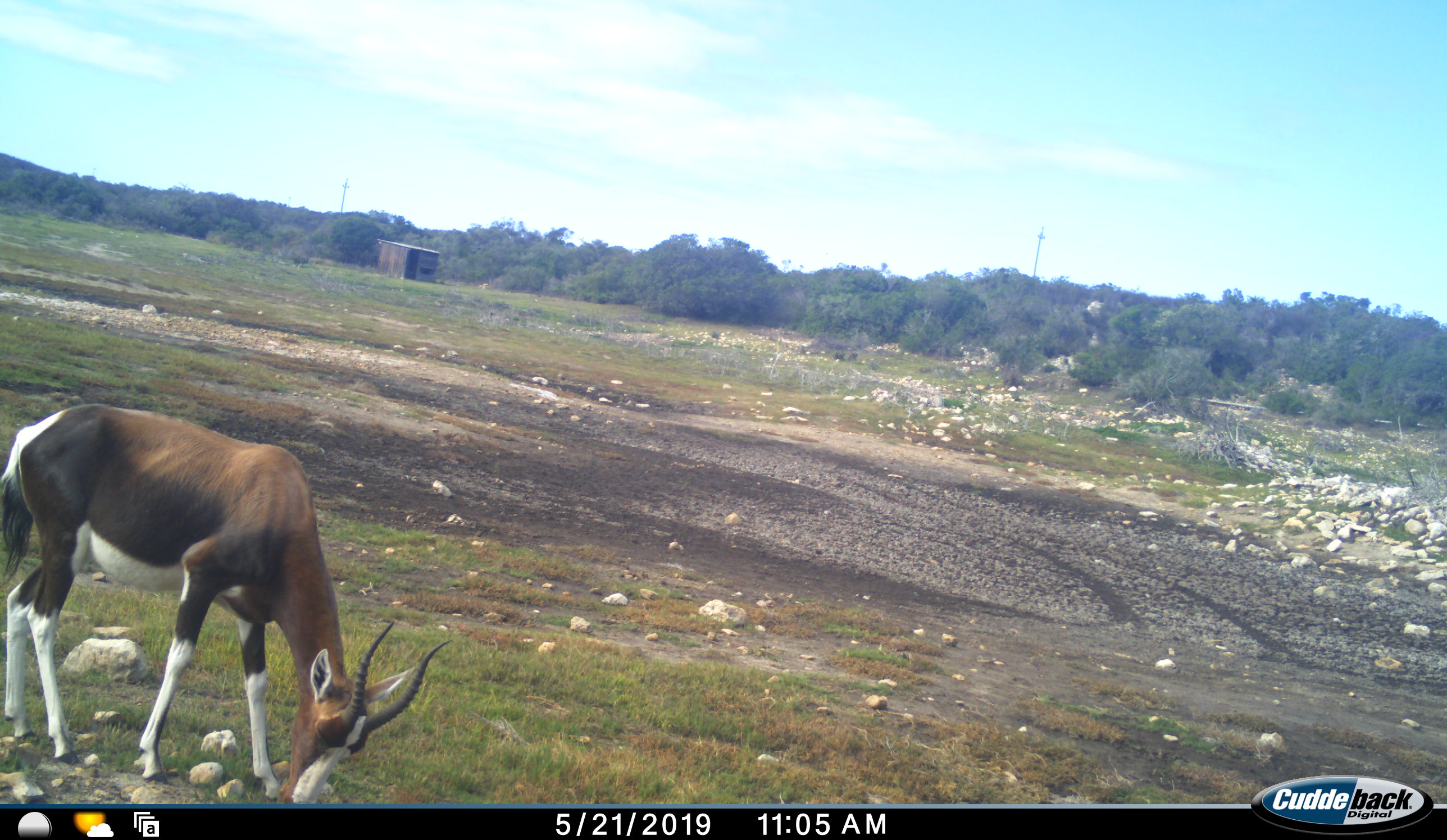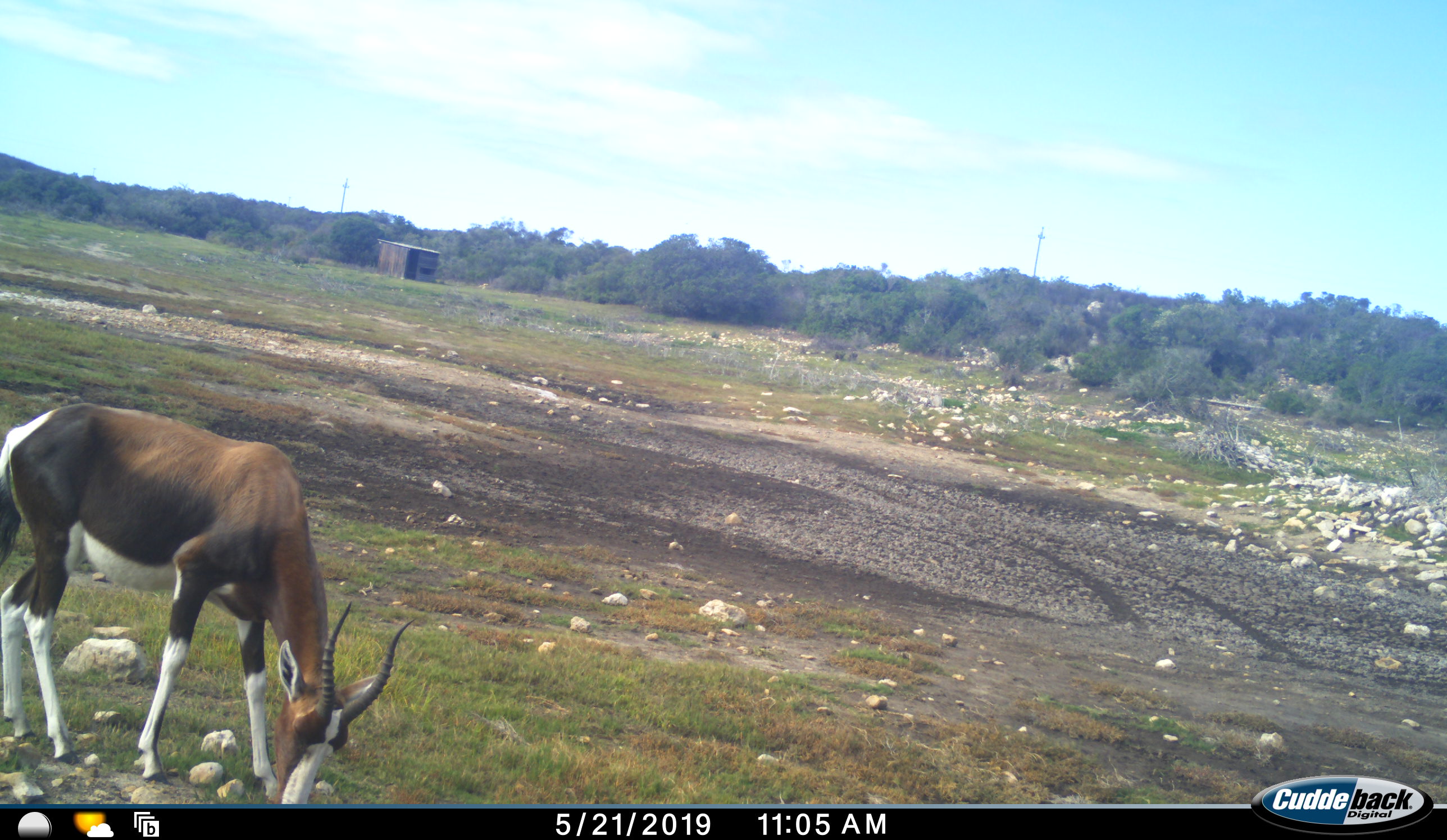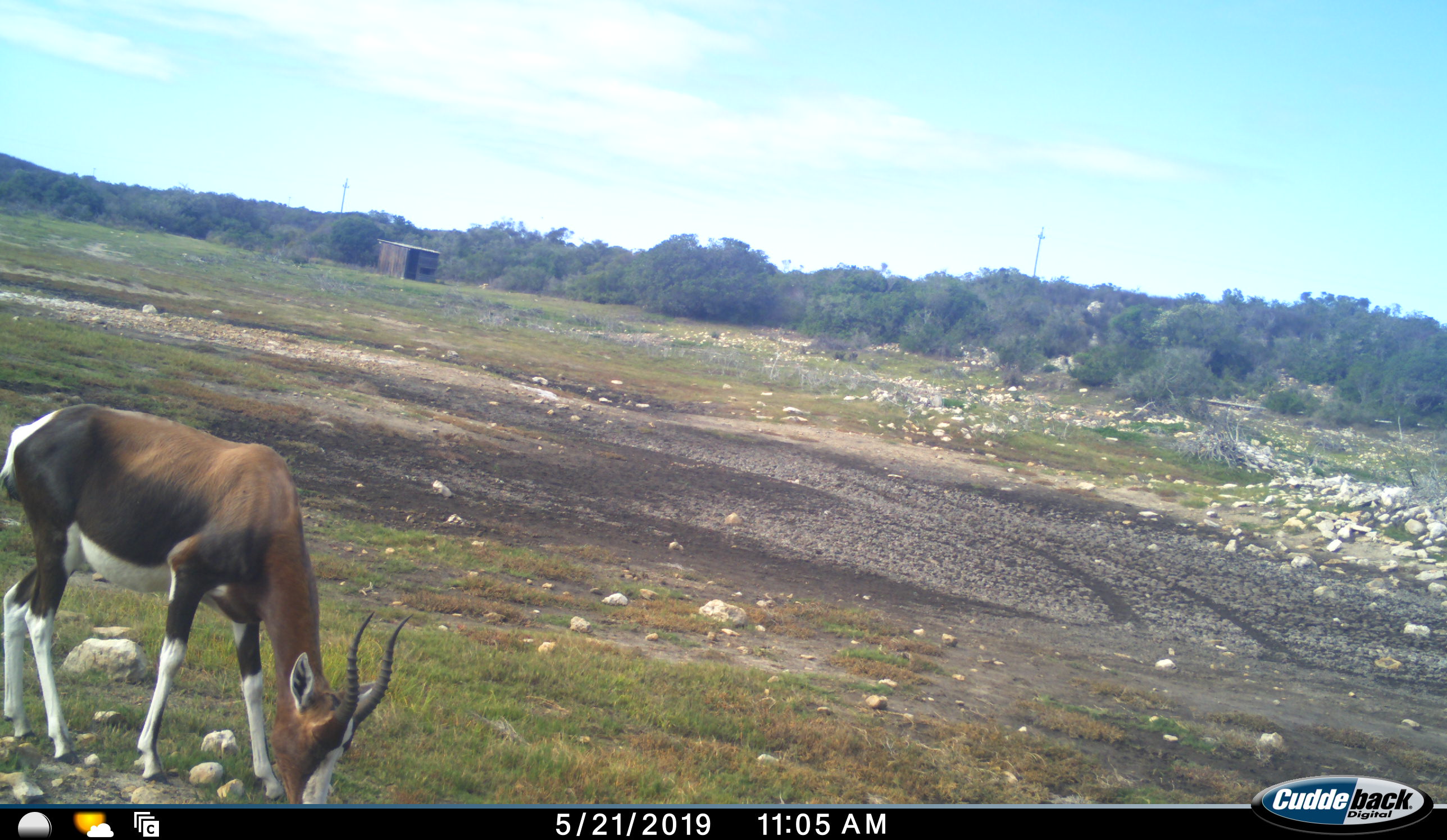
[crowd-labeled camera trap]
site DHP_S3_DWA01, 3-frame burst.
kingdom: Animalia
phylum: Chordata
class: Mammalia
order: Artiodactyla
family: Bovidae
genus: Damaliscus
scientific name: Damaliscus pygargus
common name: bontebok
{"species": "bontebok (Damaliscus pygargus)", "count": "1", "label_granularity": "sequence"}